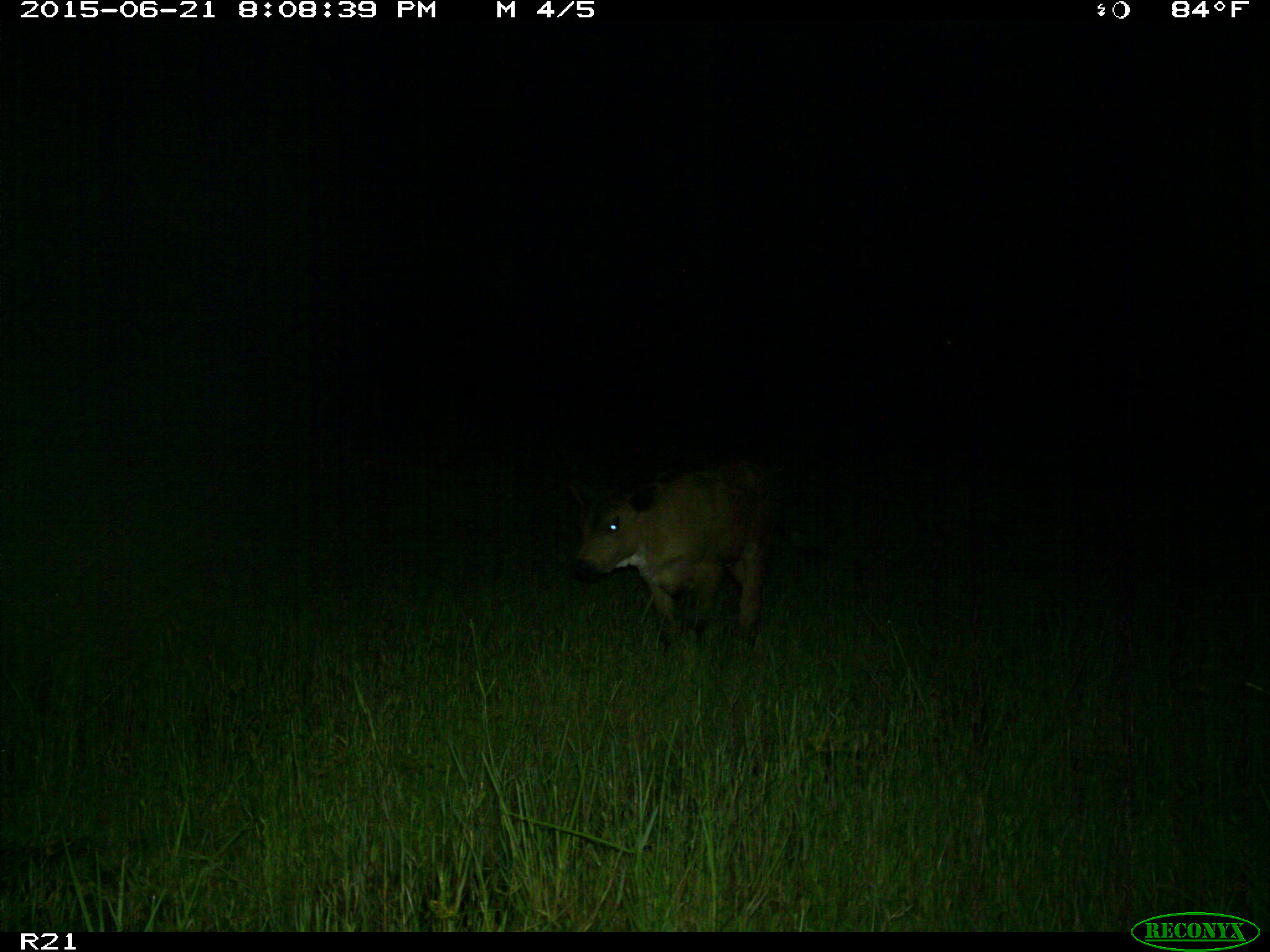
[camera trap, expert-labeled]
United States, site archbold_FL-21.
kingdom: Animalia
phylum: Chordata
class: Mammalia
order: Artiodactyla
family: Bovidae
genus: Bos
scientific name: Bos taurus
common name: domestic cow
Bos taurus (domestic cow).